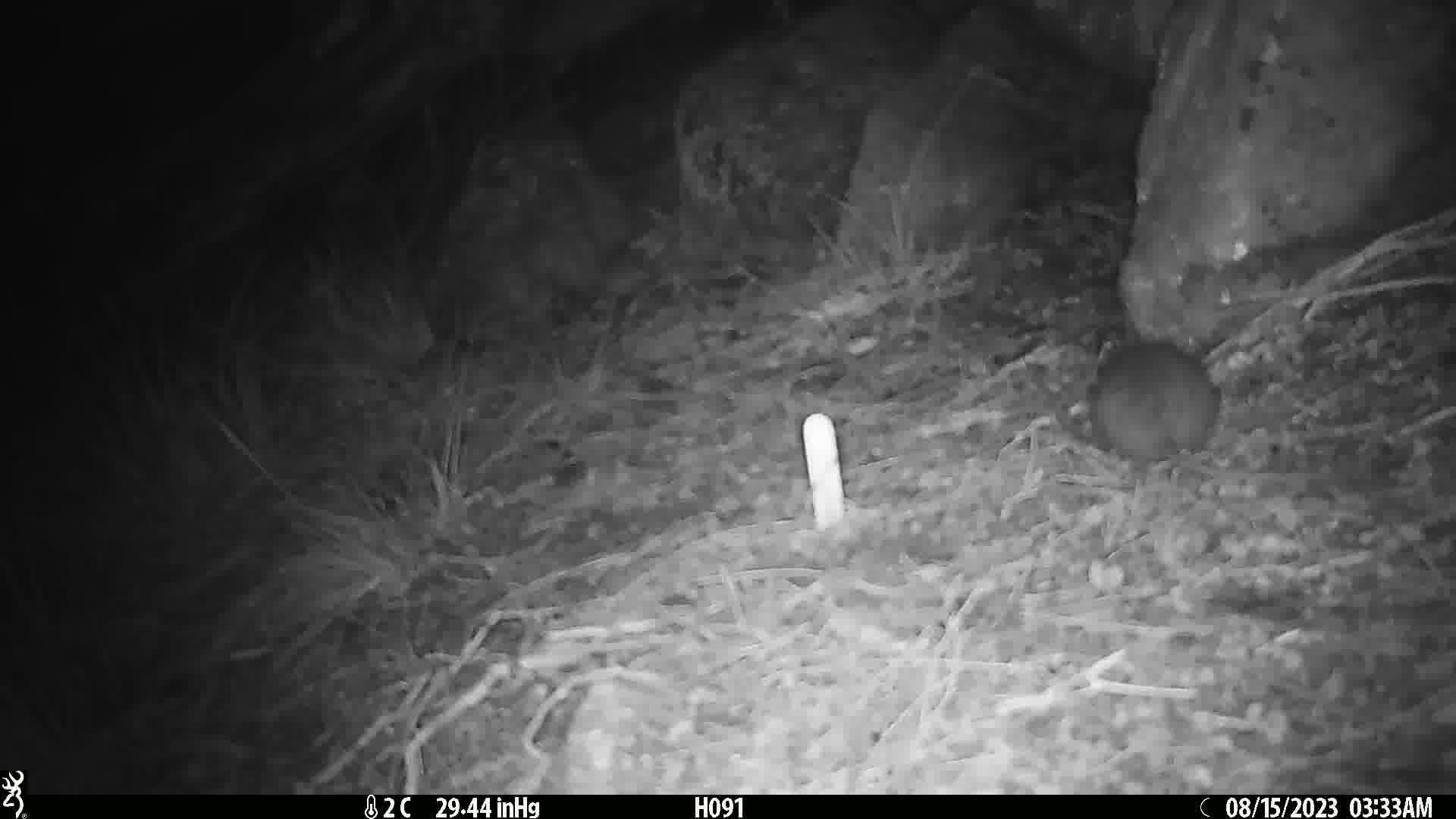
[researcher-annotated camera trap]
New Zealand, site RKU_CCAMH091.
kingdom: Animalia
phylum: Chordata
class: Mammalia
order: Rodentia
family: Muridae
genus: Rattus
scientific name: Rattus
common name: rat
Rat (Rattus).